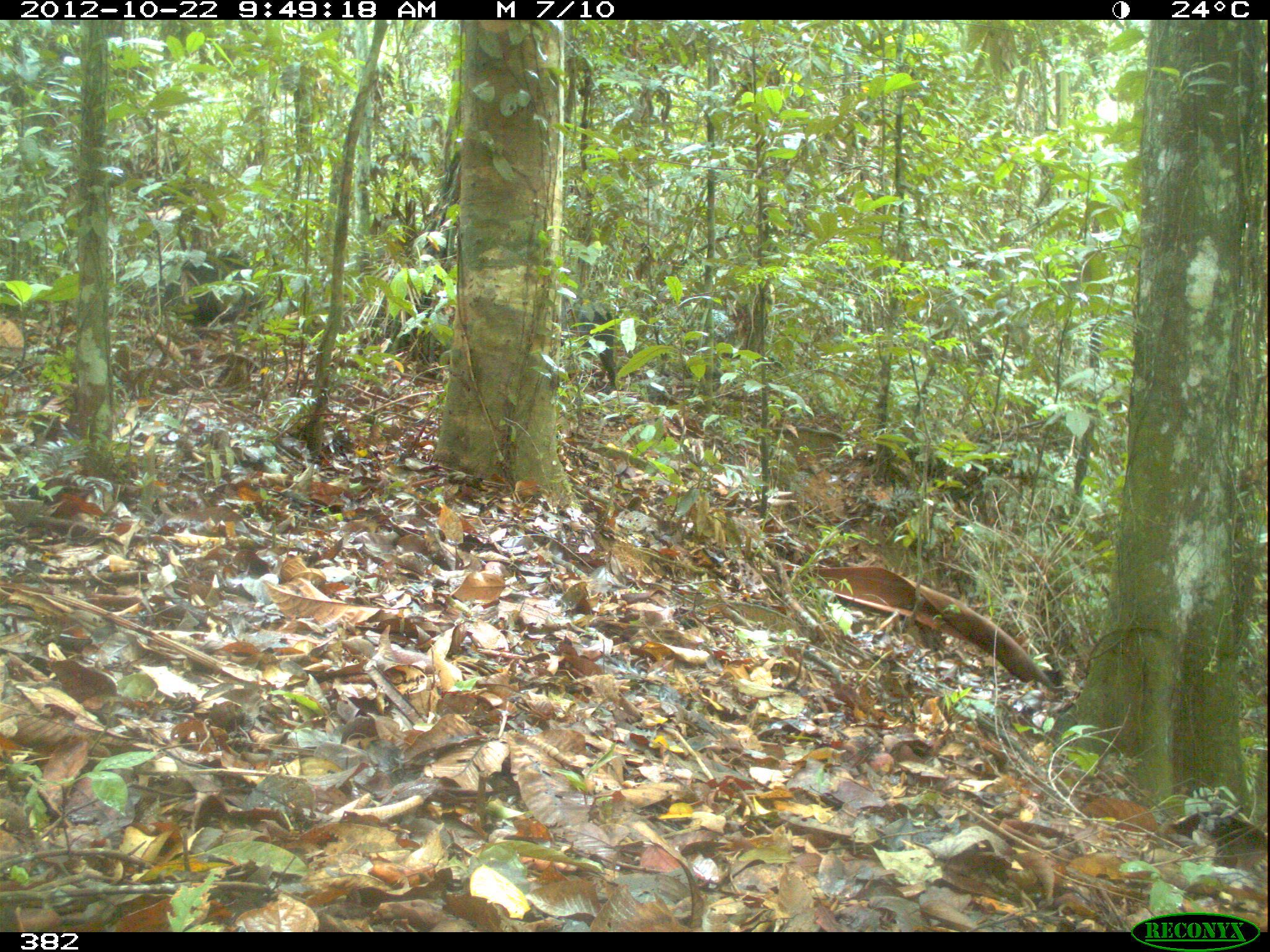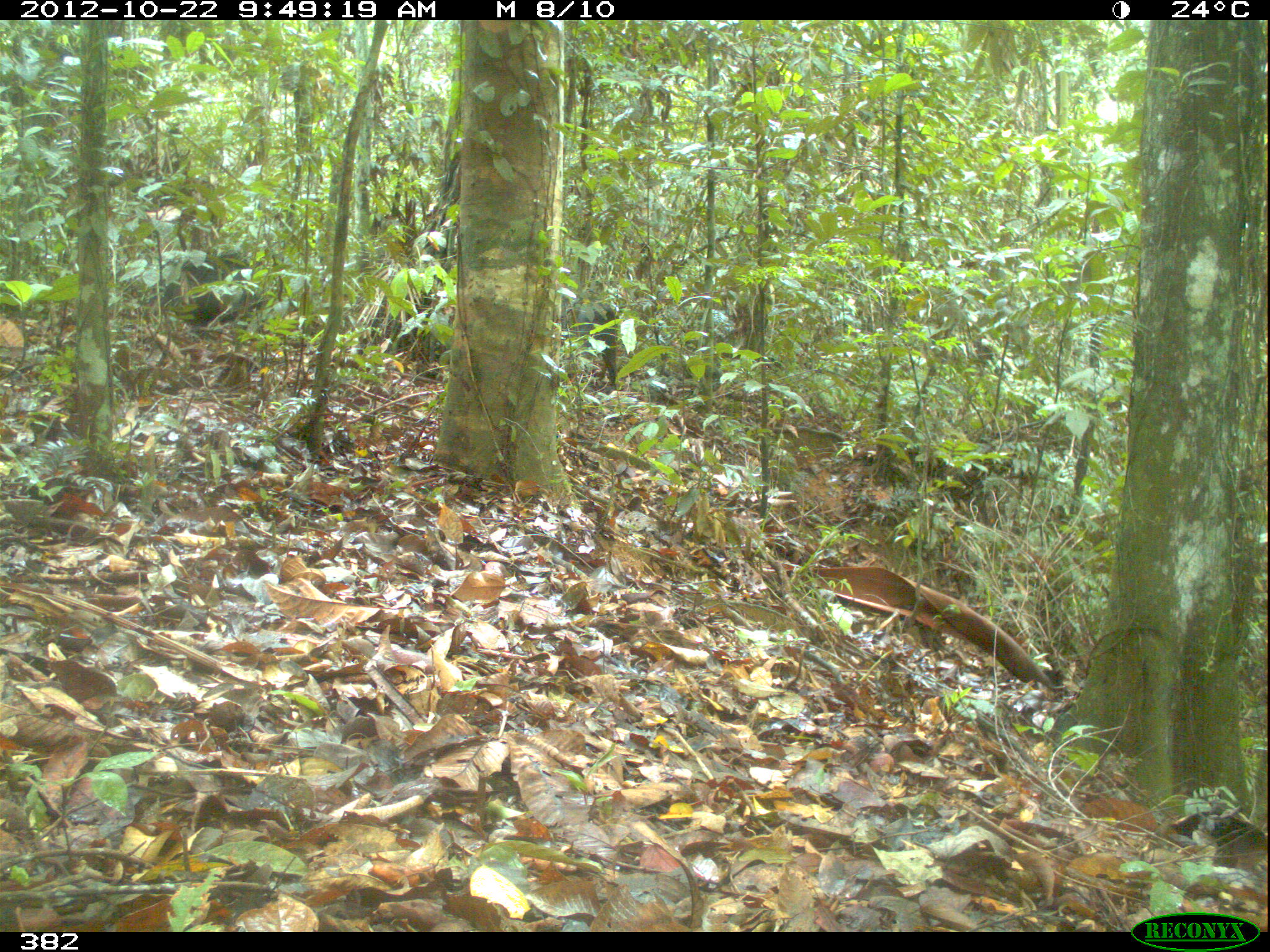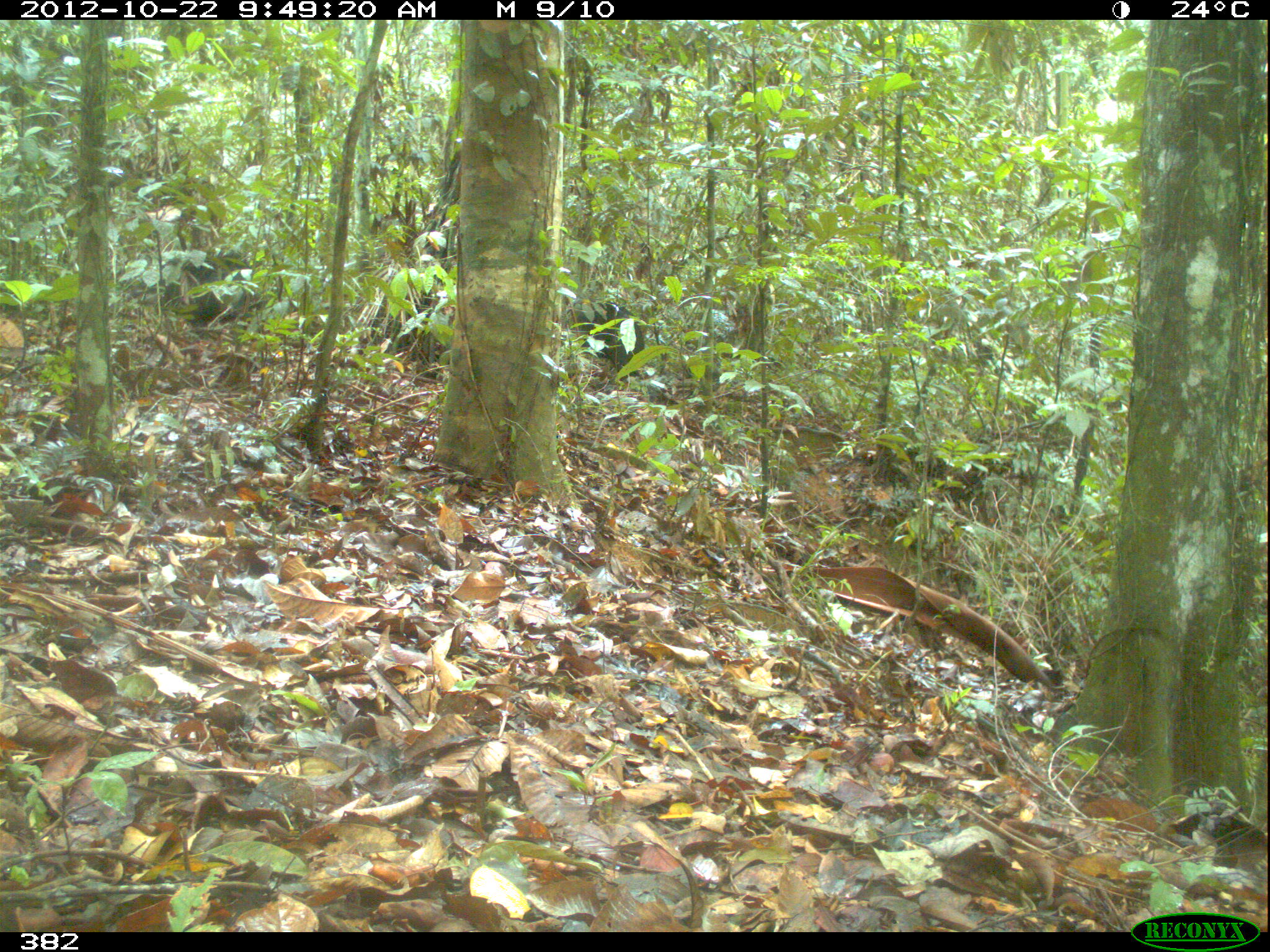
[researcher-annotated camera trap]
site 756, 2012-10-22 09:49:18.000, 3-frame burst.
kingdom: Animalia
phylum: Chordata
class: Mammalia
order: Artiodactyla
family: Tayassuidae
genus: Tayassu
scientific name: Tayassu pecari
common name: white-lipped peccary